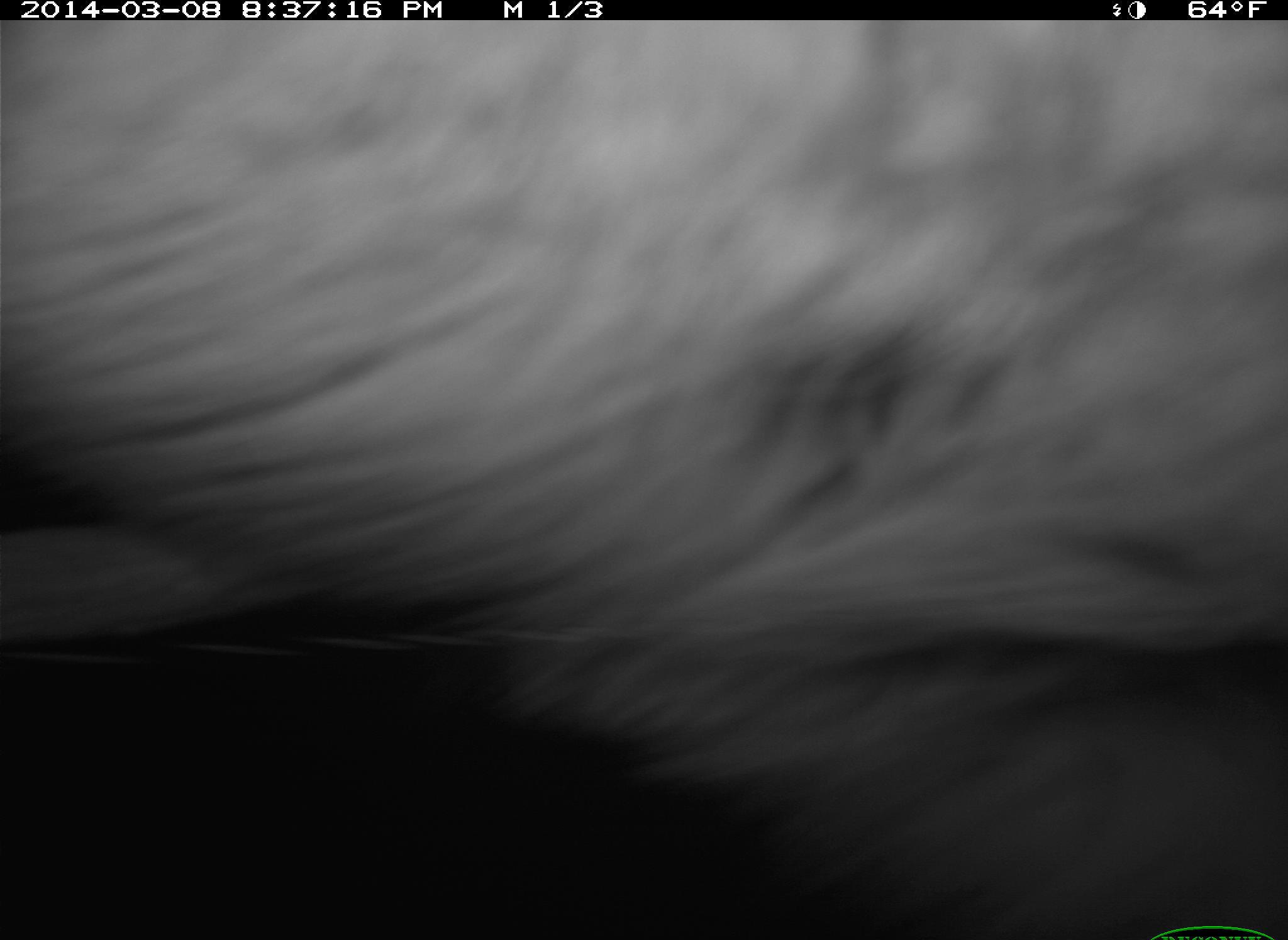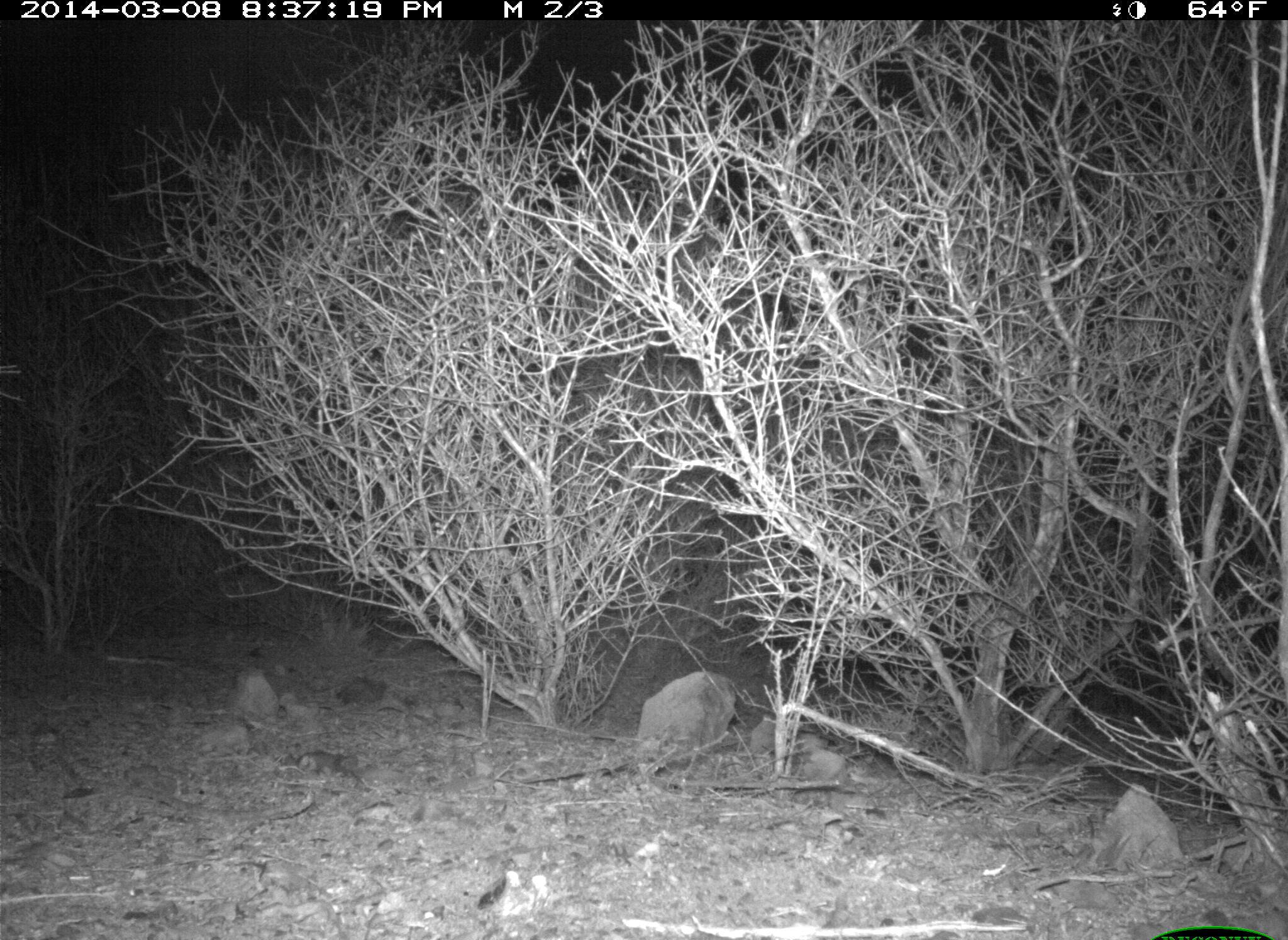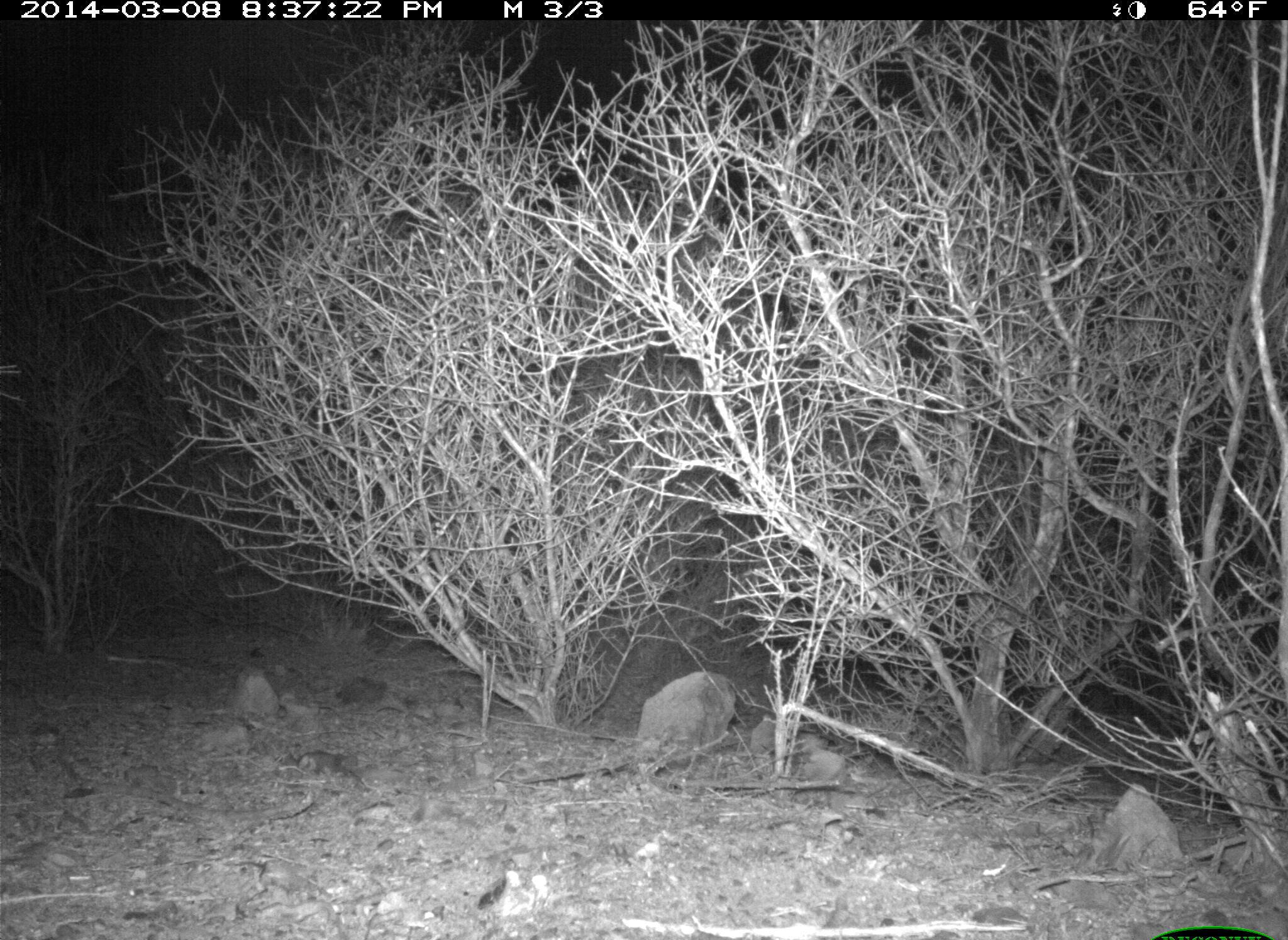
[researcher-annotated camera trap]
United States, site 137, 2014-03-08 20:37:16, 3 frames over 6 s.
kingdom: Animalia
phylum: Chordata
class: Mammalia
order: Carnivora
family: Canidae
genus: Canis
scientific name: Canis latrans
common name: coyote